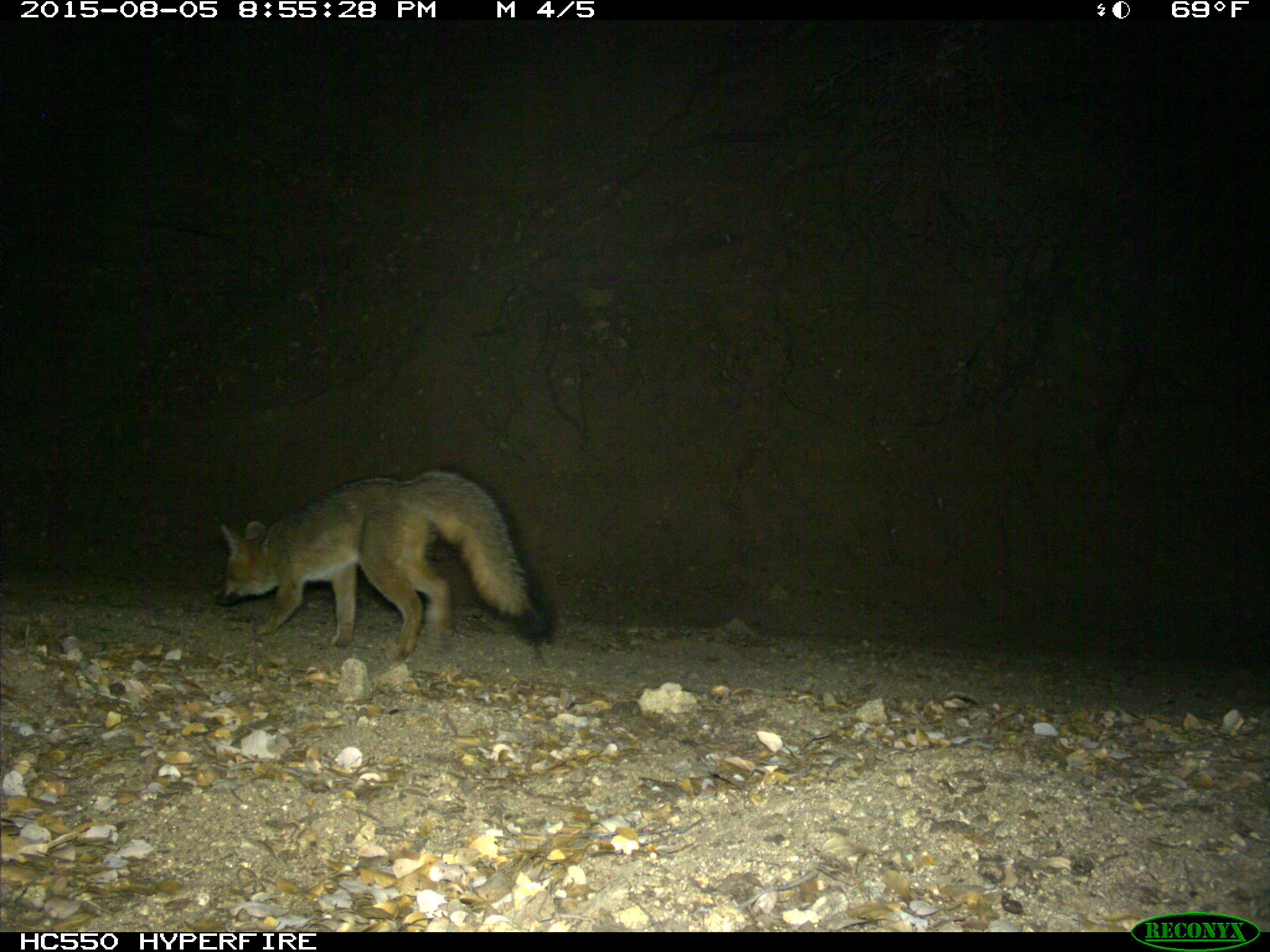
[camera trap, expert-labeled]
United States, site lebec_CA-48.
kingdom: Animalia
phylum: Chordata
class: Mammalia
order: Carnivora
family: Canidae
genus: Urocyon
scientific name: Urocyon cinereoargenteus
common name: gray fox